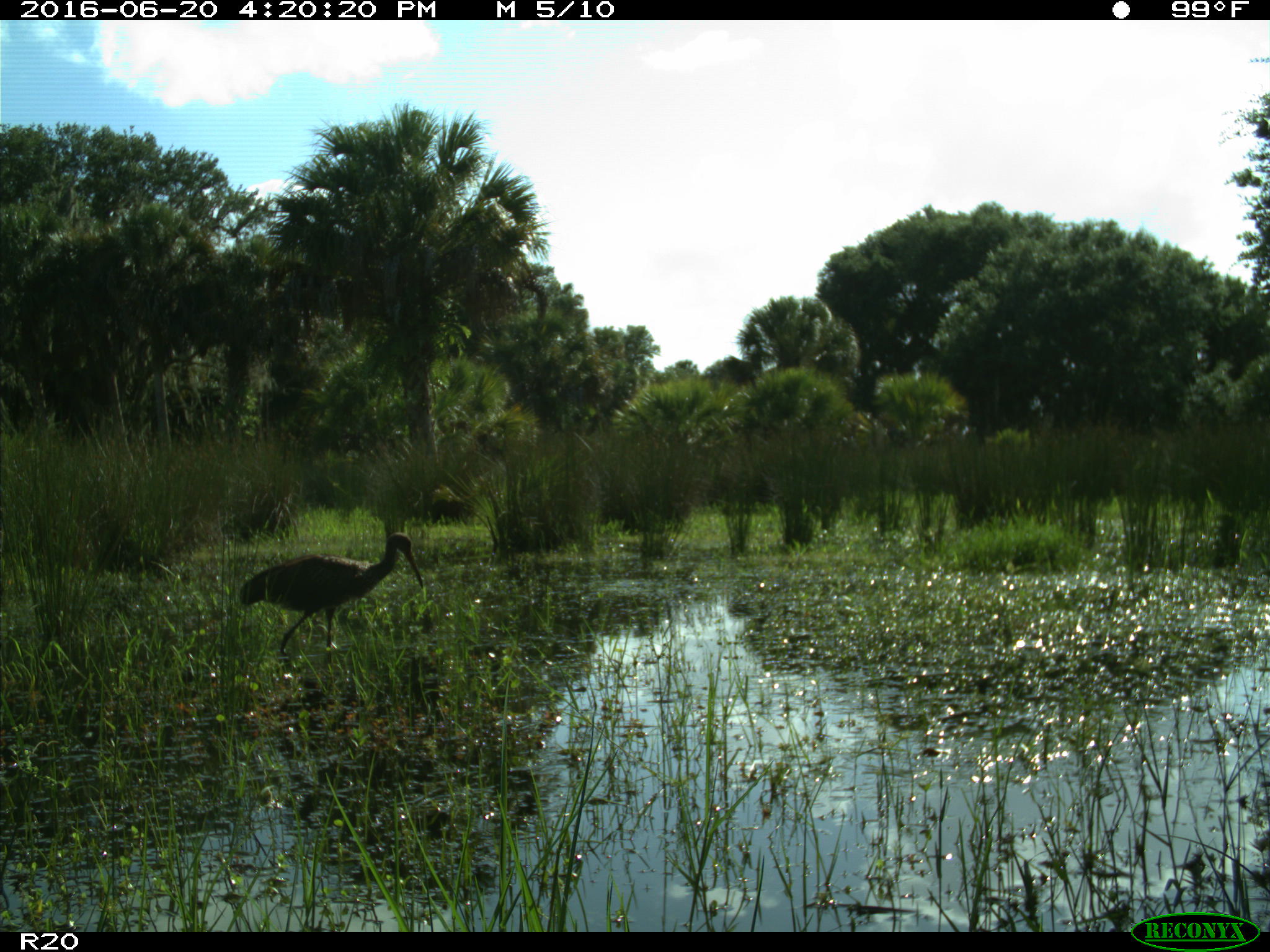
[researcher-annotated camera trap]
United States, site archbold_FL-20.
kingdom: Animalia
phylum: Chordata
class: Aves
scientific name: Aves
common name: birds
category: unidentified bird